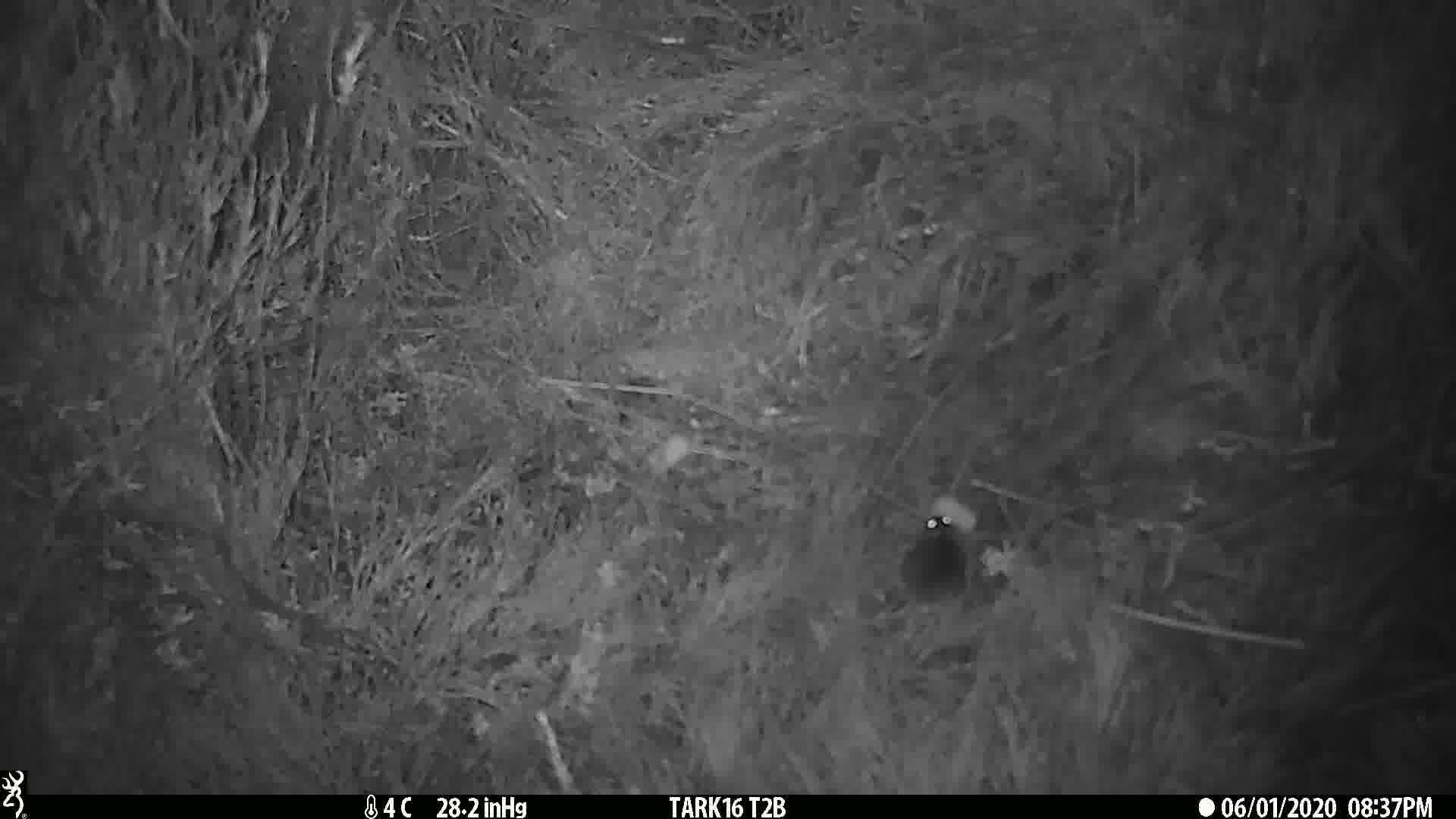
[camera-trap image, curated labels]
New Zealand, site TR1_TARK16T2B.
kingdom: Animalia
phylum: Chordata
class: Mammalia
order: Rodentia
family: Muridae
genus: Mus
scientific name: Mus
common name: mouse